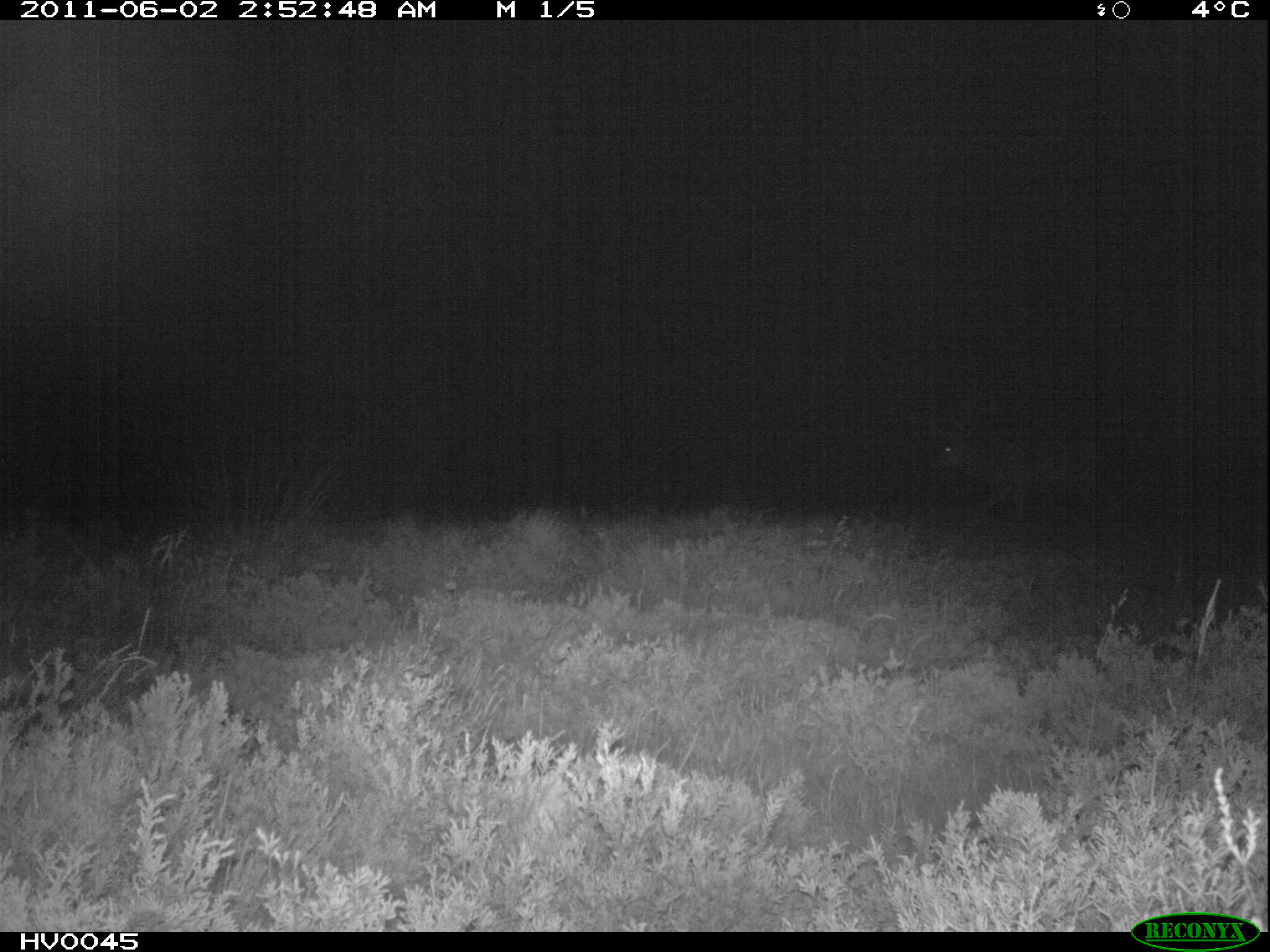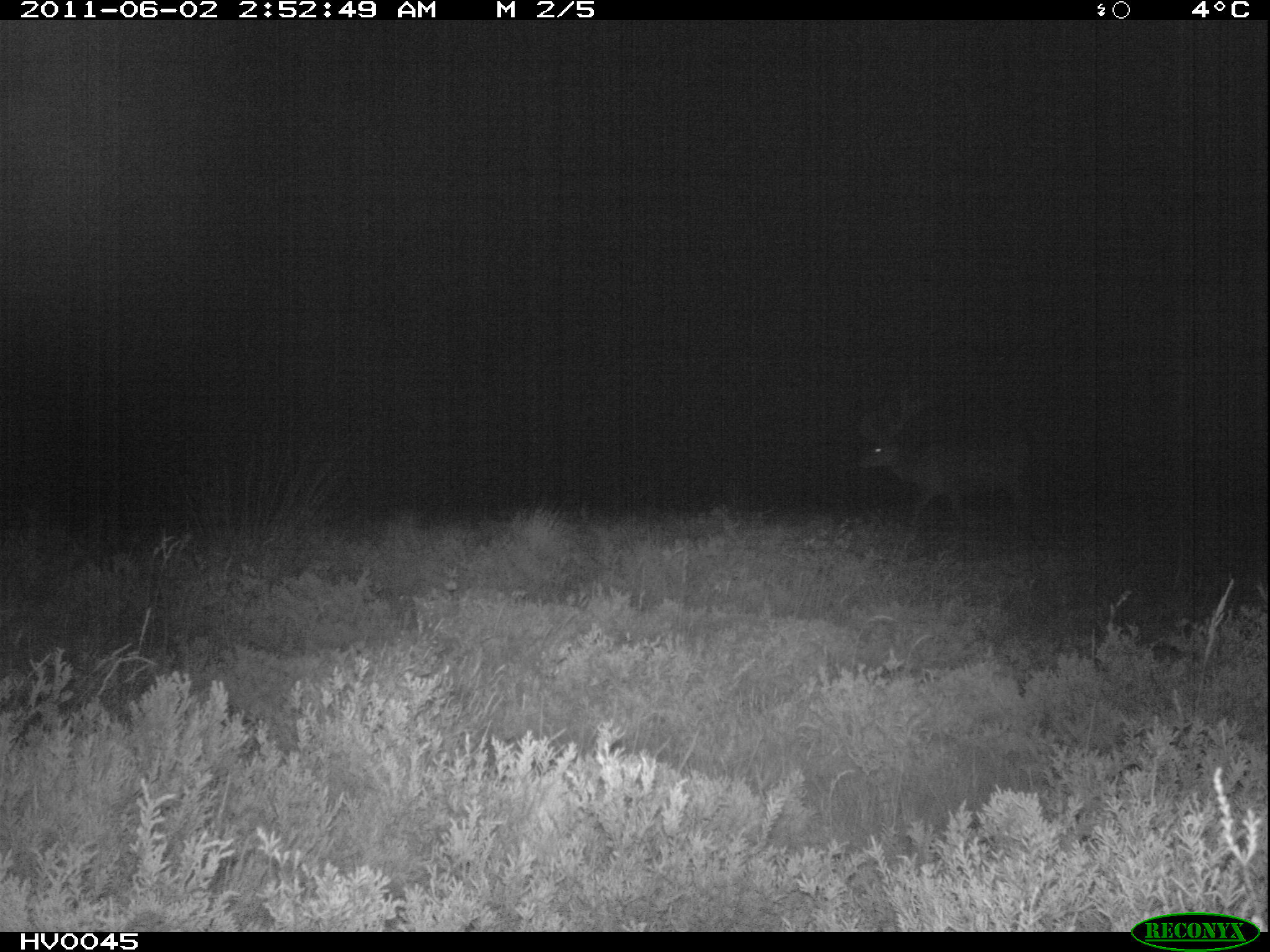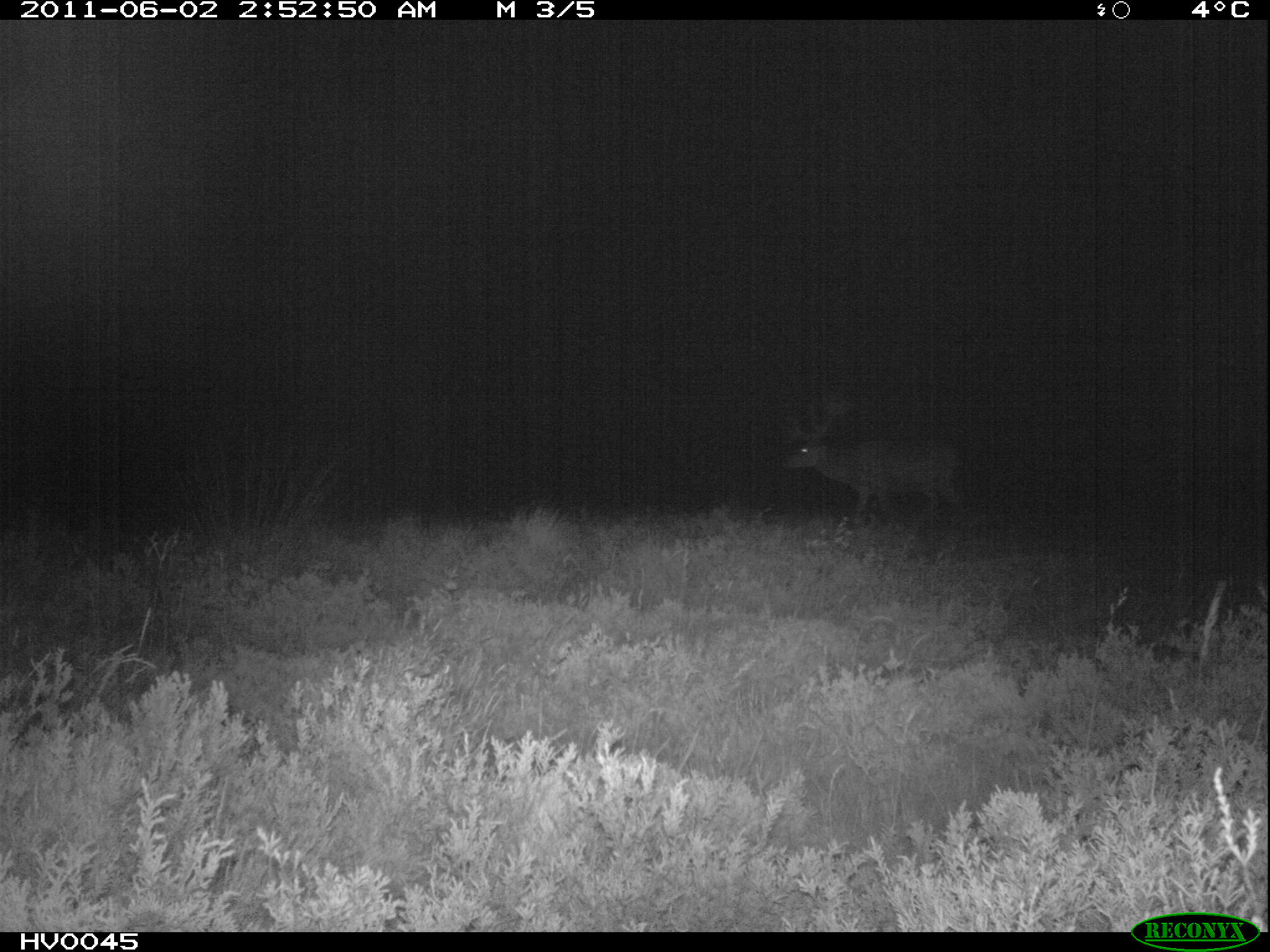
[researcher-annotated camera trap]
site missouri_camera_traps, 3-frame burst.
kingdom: Animalia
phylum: Chordata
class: Mammalia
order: Artiodactyla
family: Cervidae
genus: Cervus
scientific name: Cervus elaphus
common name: red deer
Red deer (Cervus elaphus). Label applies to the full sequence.